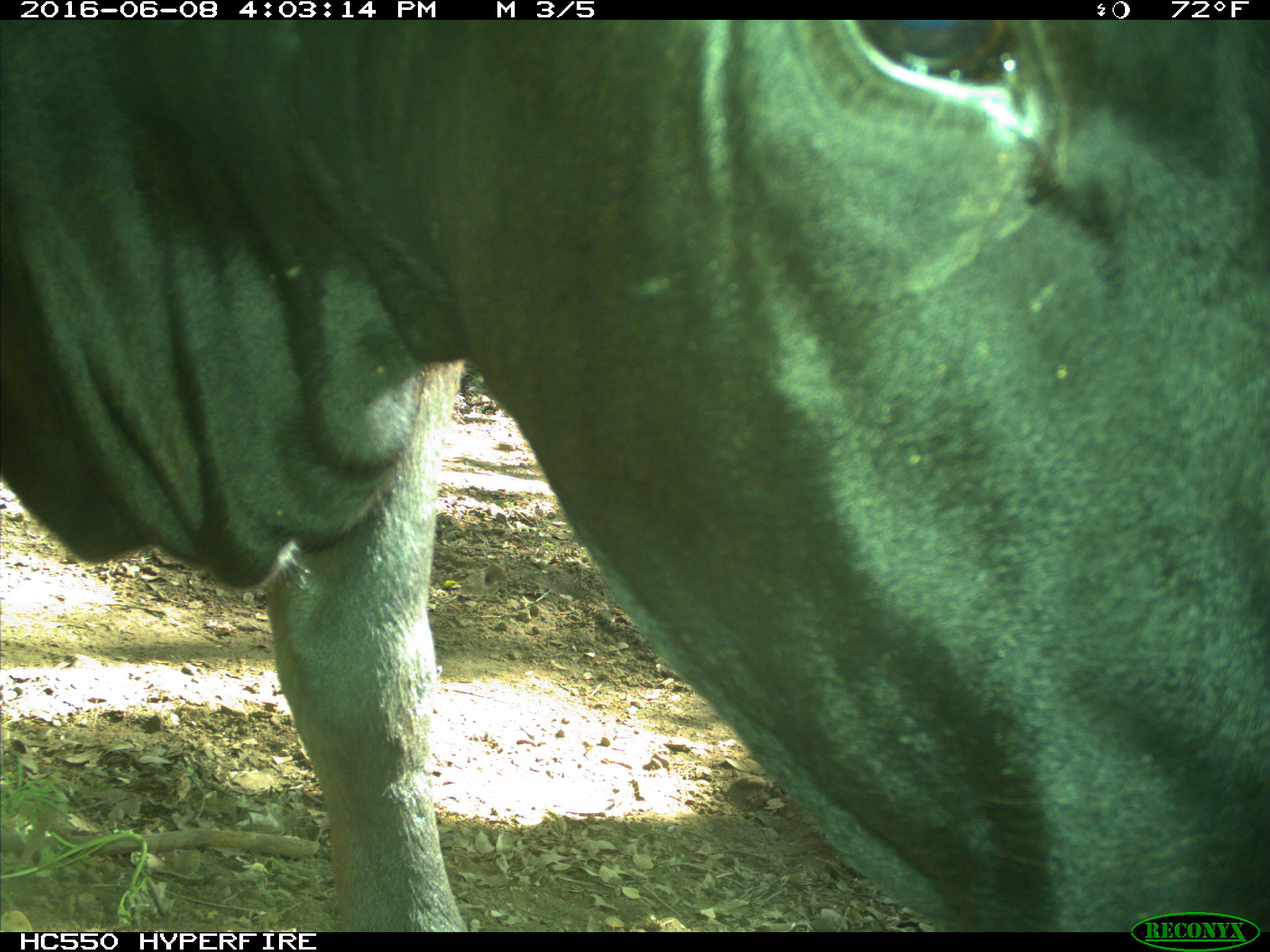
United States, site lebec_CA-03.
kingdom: Animalia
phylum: Chordata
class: Mammalia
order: Artiodactyla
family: Bovidae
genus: Bos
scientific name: Bos taurus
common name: domestic cow